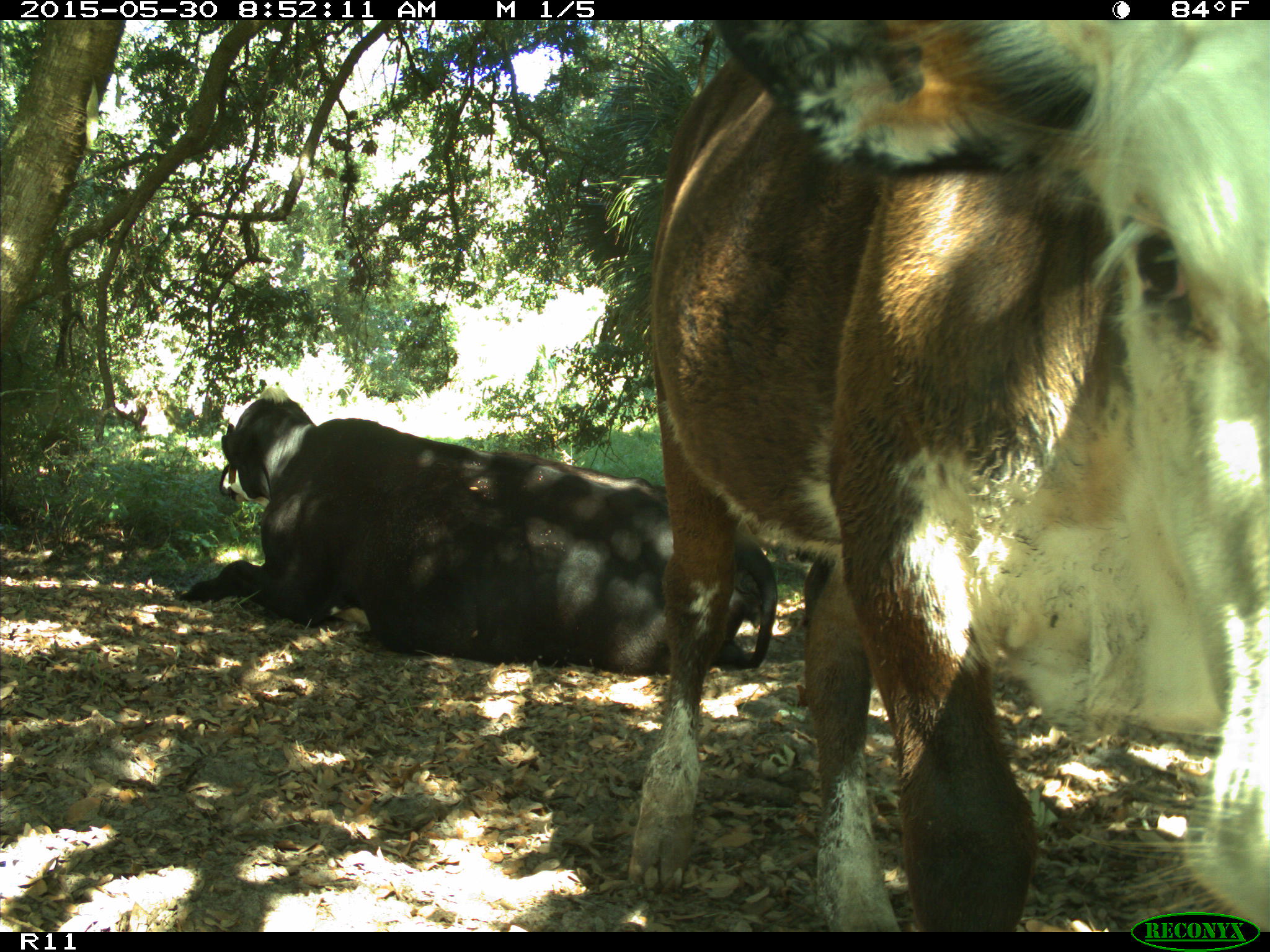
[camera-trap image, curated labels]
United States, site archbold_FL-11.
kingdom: Animalia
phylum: Chordata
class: Mammalia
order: Artiodactyla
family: Bovidae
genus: Bos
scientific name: Bos taurus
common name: domestic cow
Bos taurus (domestic cow).